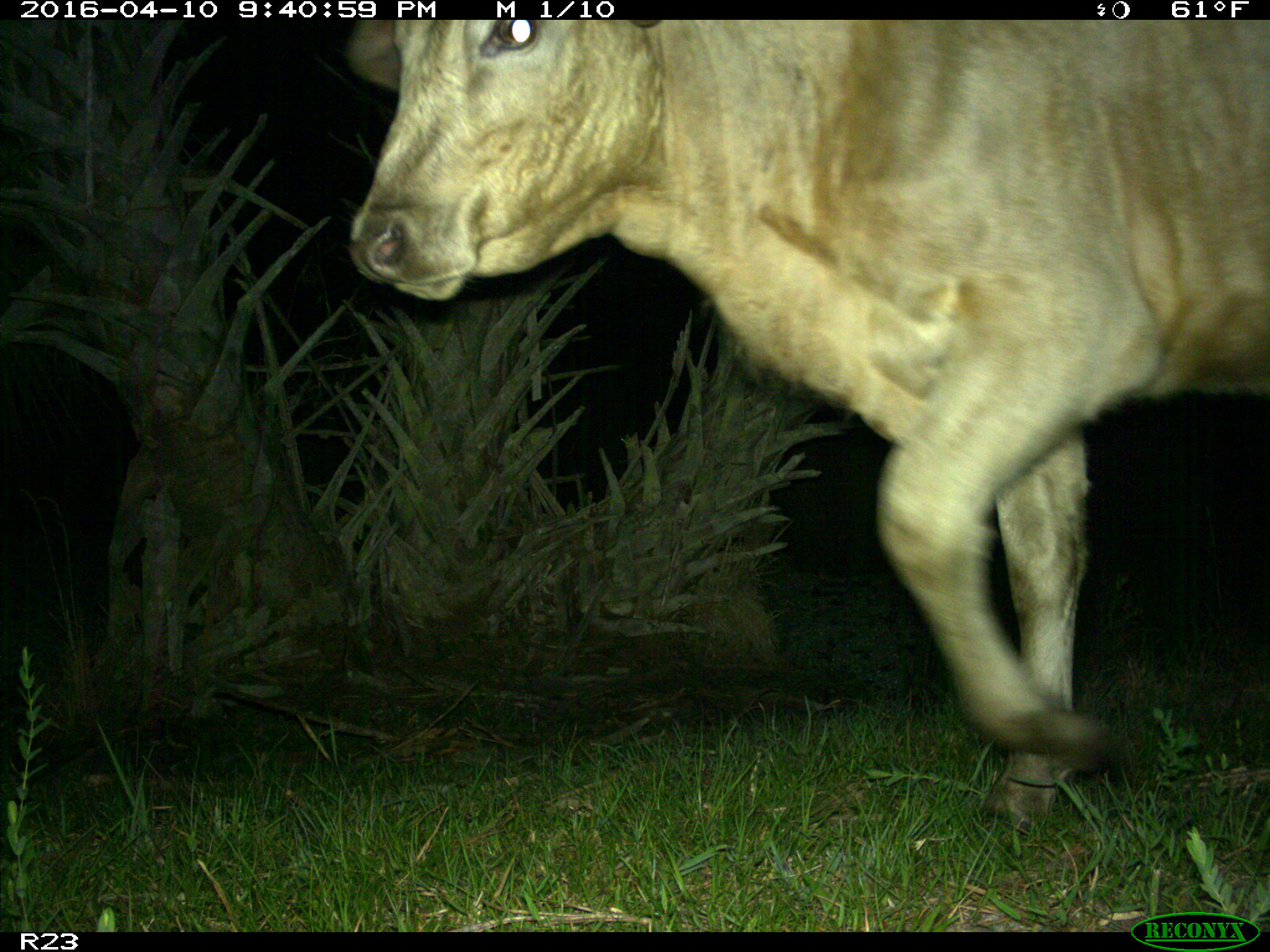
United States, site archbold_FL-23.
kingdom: Animalia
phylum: Chordata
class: Mammalia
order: Artiodactyla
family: Bovidae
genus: Bos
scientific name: Bos taurus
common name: domestic cow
Bos taurus (domestic cow).